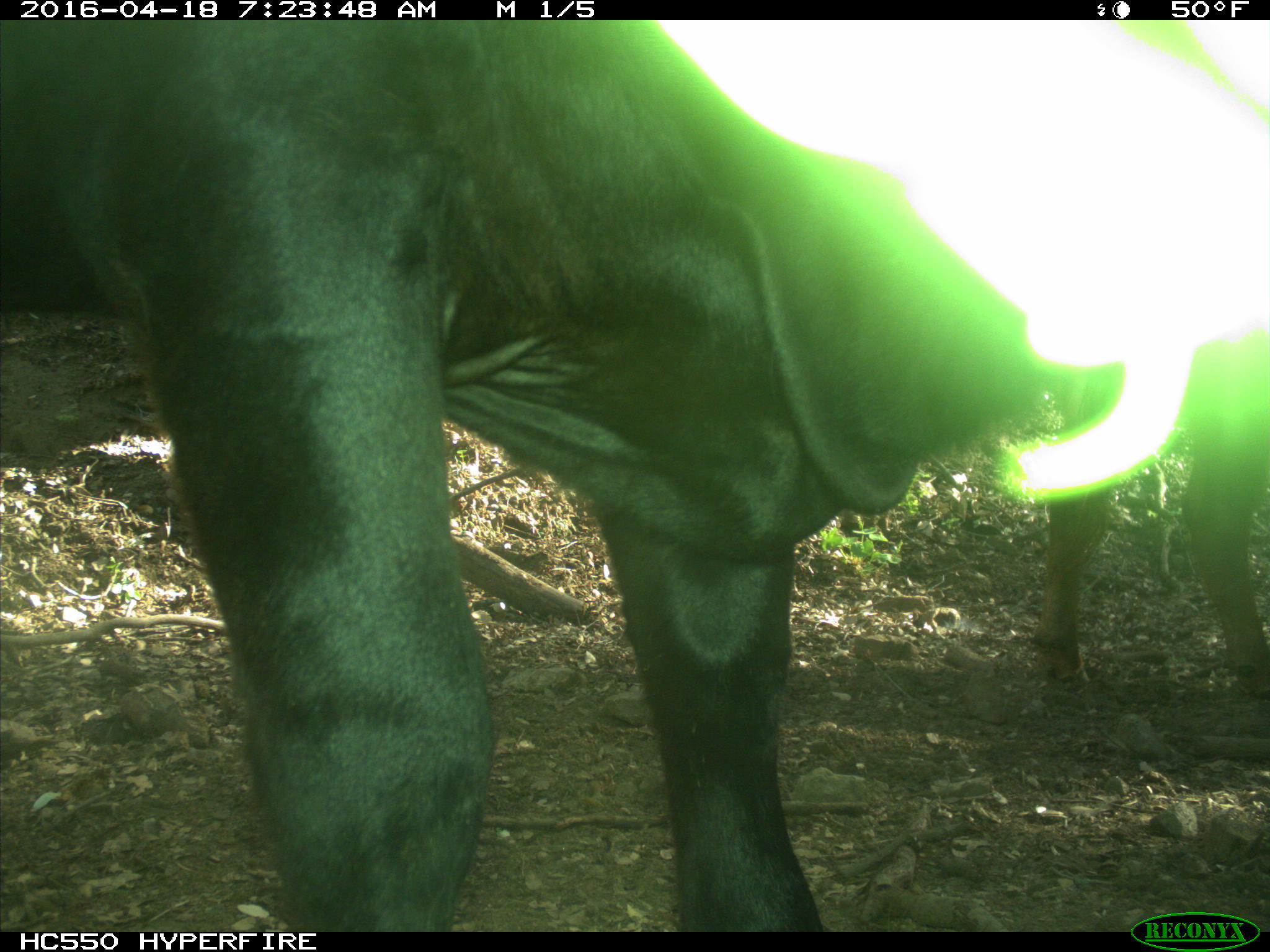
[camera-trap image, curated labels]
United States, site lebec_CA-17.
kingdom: Animalia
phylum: Chordata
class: Mammalia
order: Artiodactyla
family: Bovidae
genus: Bos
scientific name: Bos taurus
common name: domestic cow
Bos taurus (domestic cow).